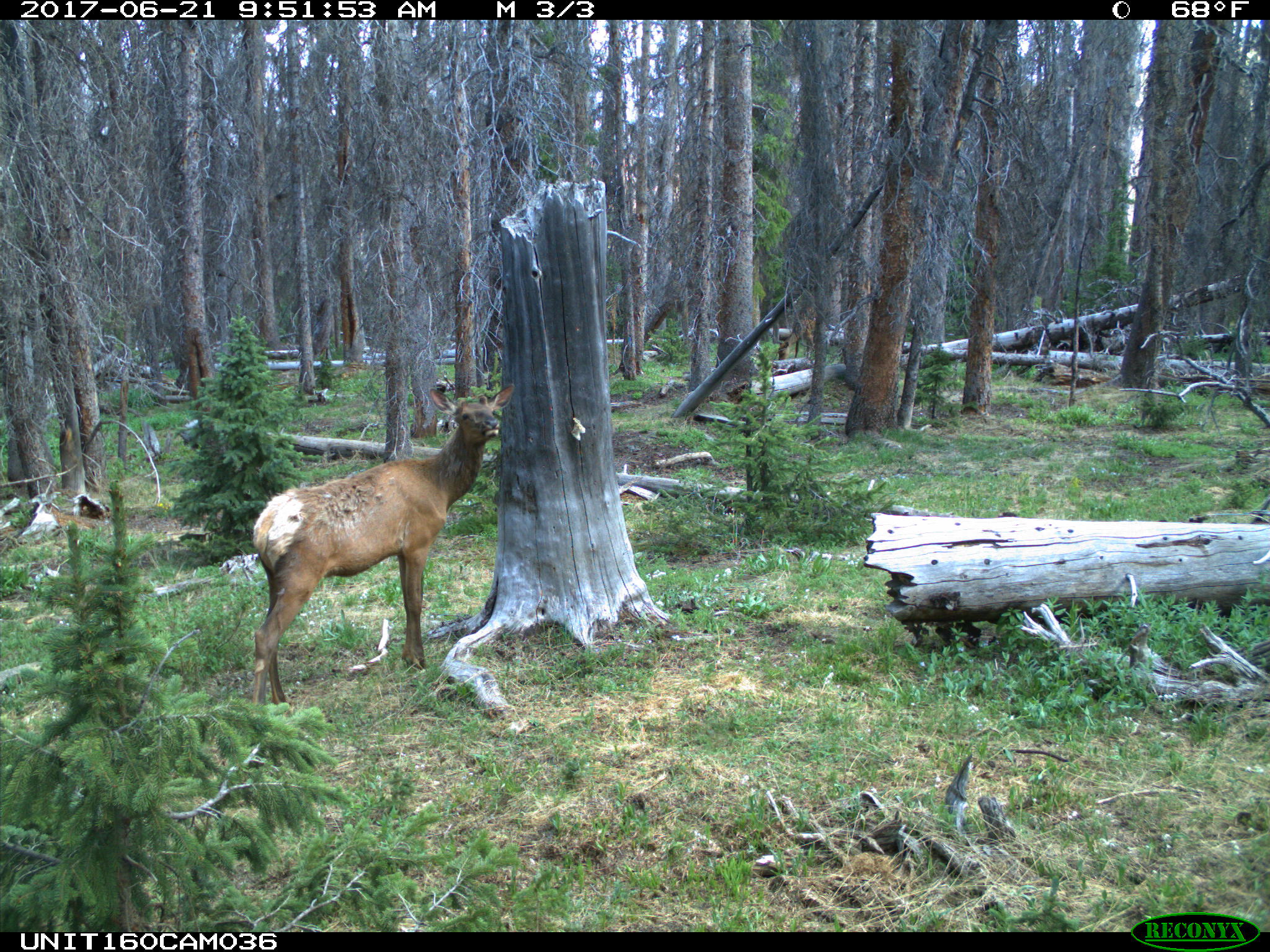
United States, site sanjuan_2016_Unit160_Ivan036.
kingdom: Animalia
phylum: Chordata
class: Mammalia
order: Artiodactyla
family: Cervidae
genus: Cervus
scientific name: Cervus elaphus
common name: red deer